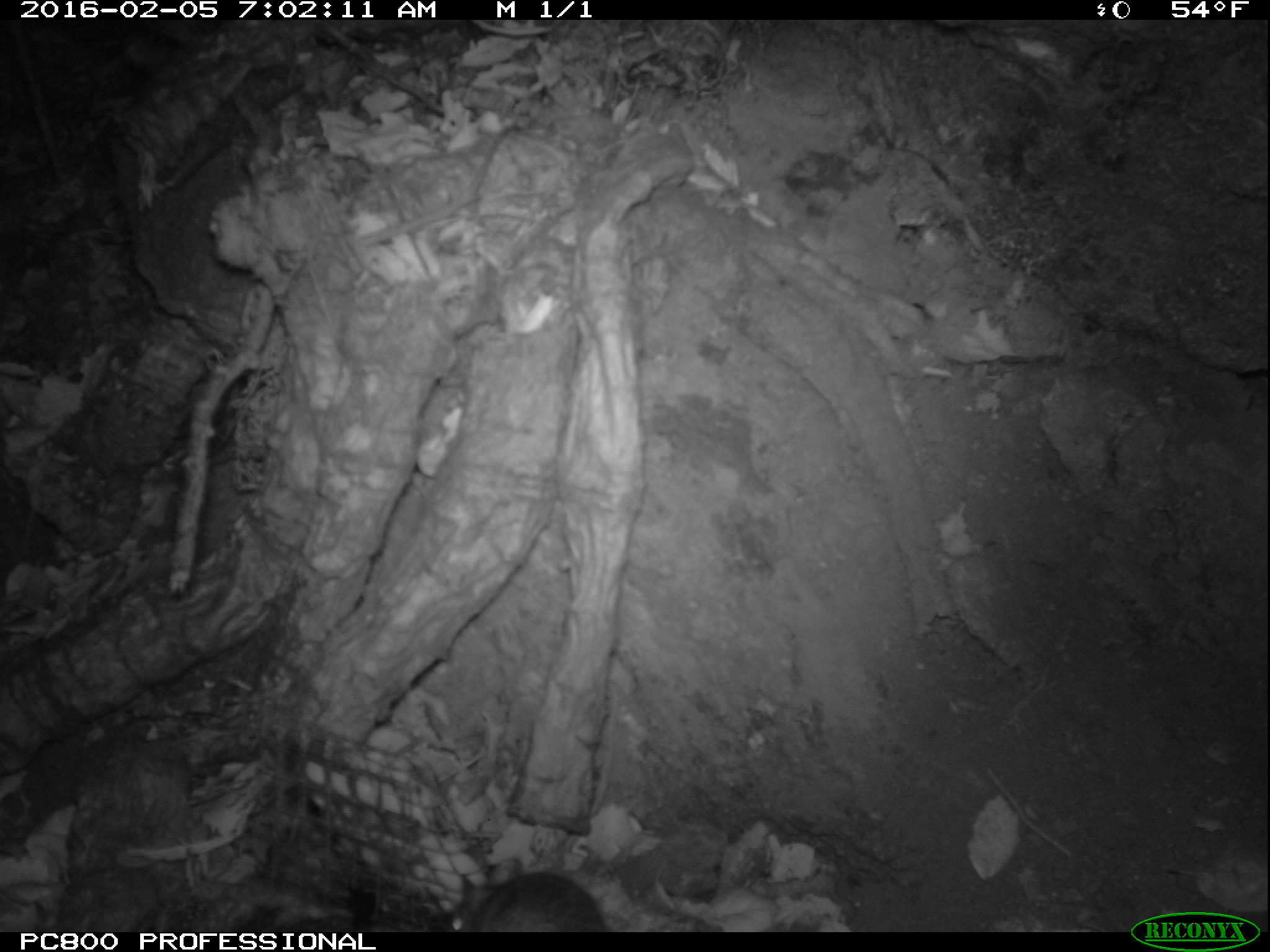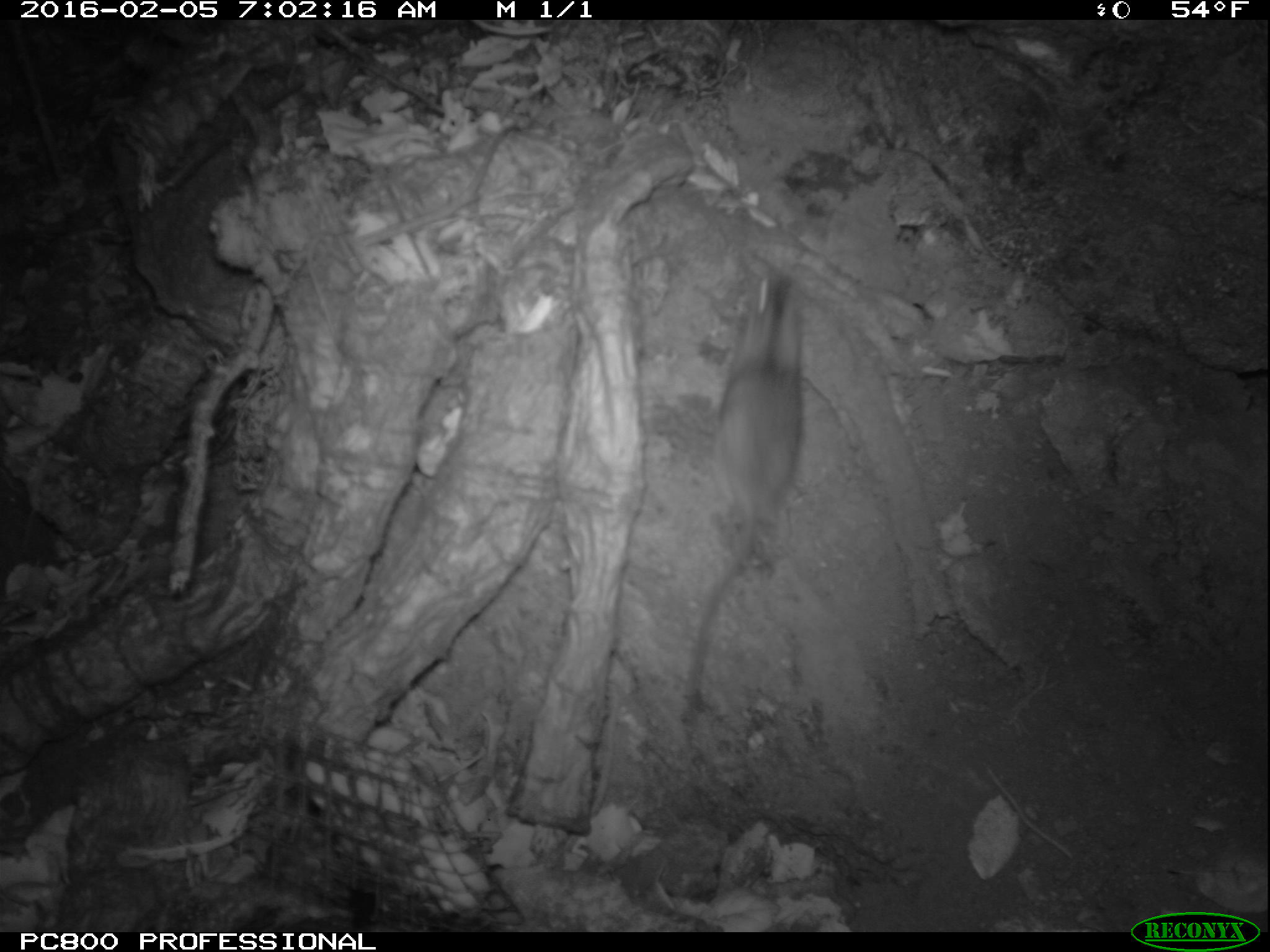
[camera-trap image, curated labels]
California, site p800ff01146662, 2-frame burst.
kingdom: Animalia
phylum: Chordata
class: Mammalia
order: Rodentia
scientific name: Rodentia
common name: rodent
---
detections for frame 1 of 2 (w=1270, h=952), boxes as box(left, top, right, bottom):
rodent: box(441, 856, 606, 931)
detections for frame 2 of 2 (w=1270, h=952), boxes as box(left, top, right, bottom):
rodent: box(688, 262, 799, 694)